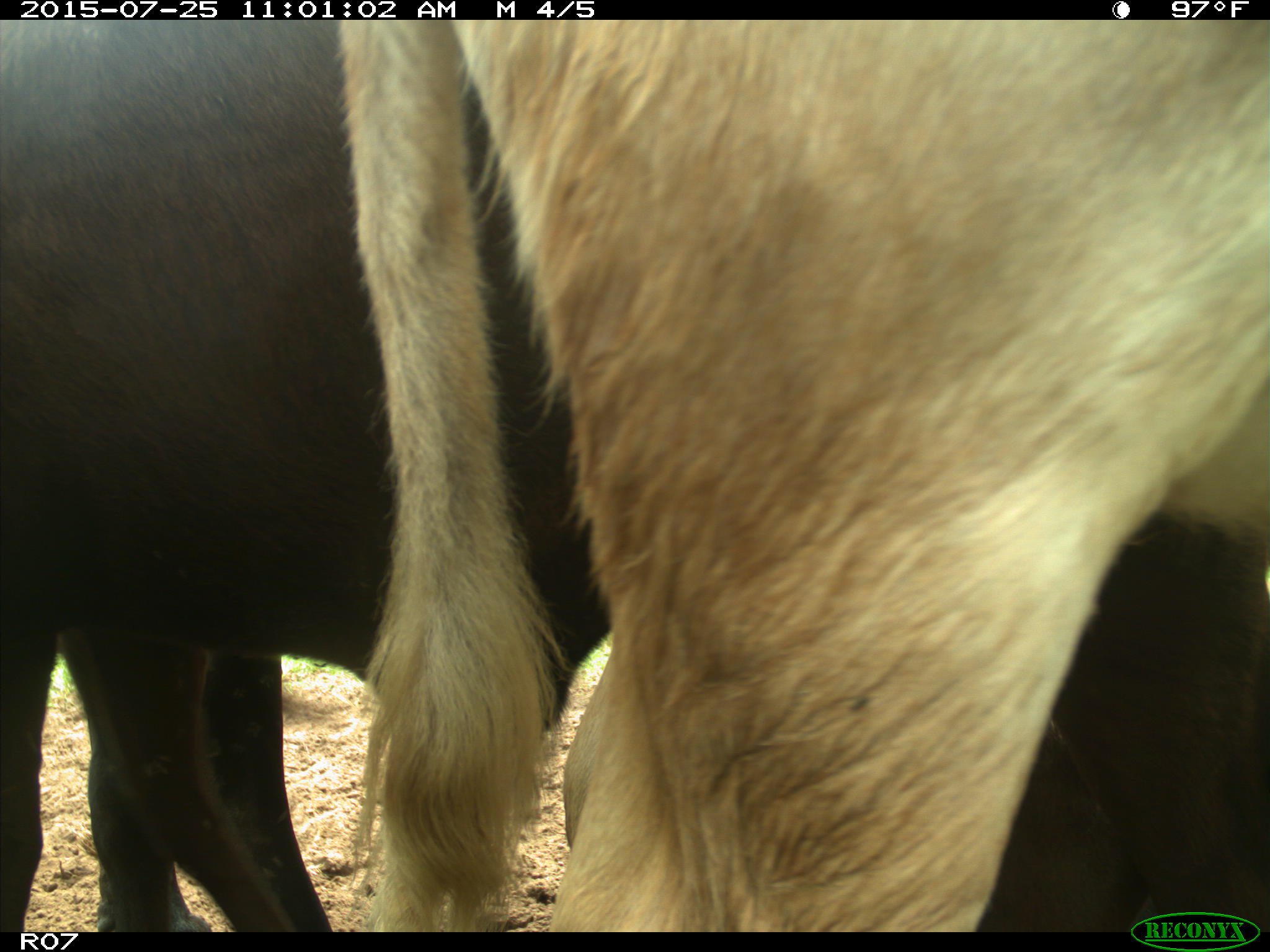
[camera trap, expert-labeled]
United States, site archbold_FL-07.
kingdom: Animalia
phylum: Chordata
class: Mammalia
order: Artiodactyla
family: Bovidae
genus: Bos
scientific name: Bos taurus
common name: domestic cow